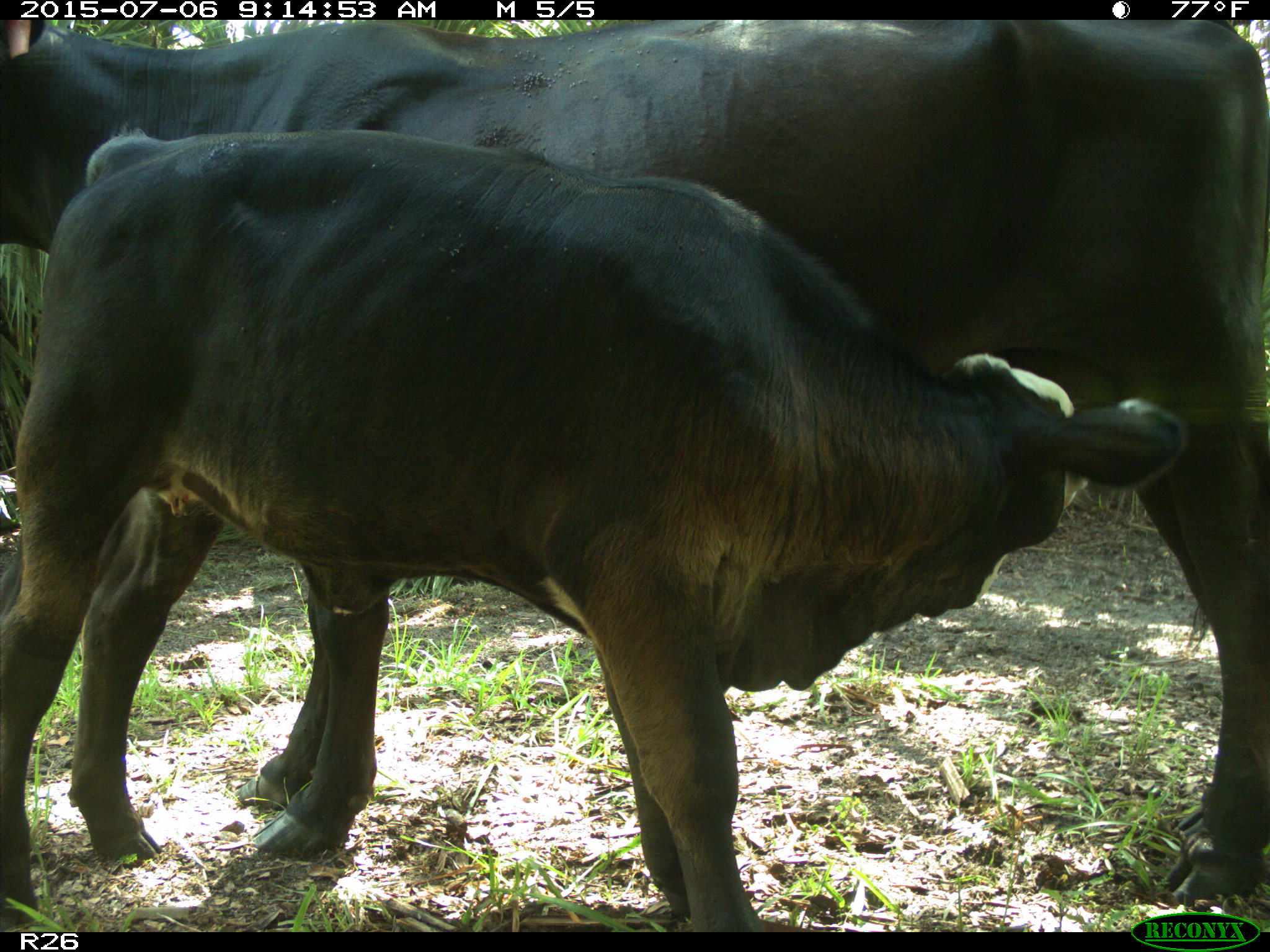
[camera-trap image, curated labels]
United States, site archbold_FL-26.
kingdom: Animalia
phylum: Chordata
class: Mammalia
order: Artiodactyla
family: Bovidae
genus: Bos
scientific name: Bos taurus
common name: domestic cow